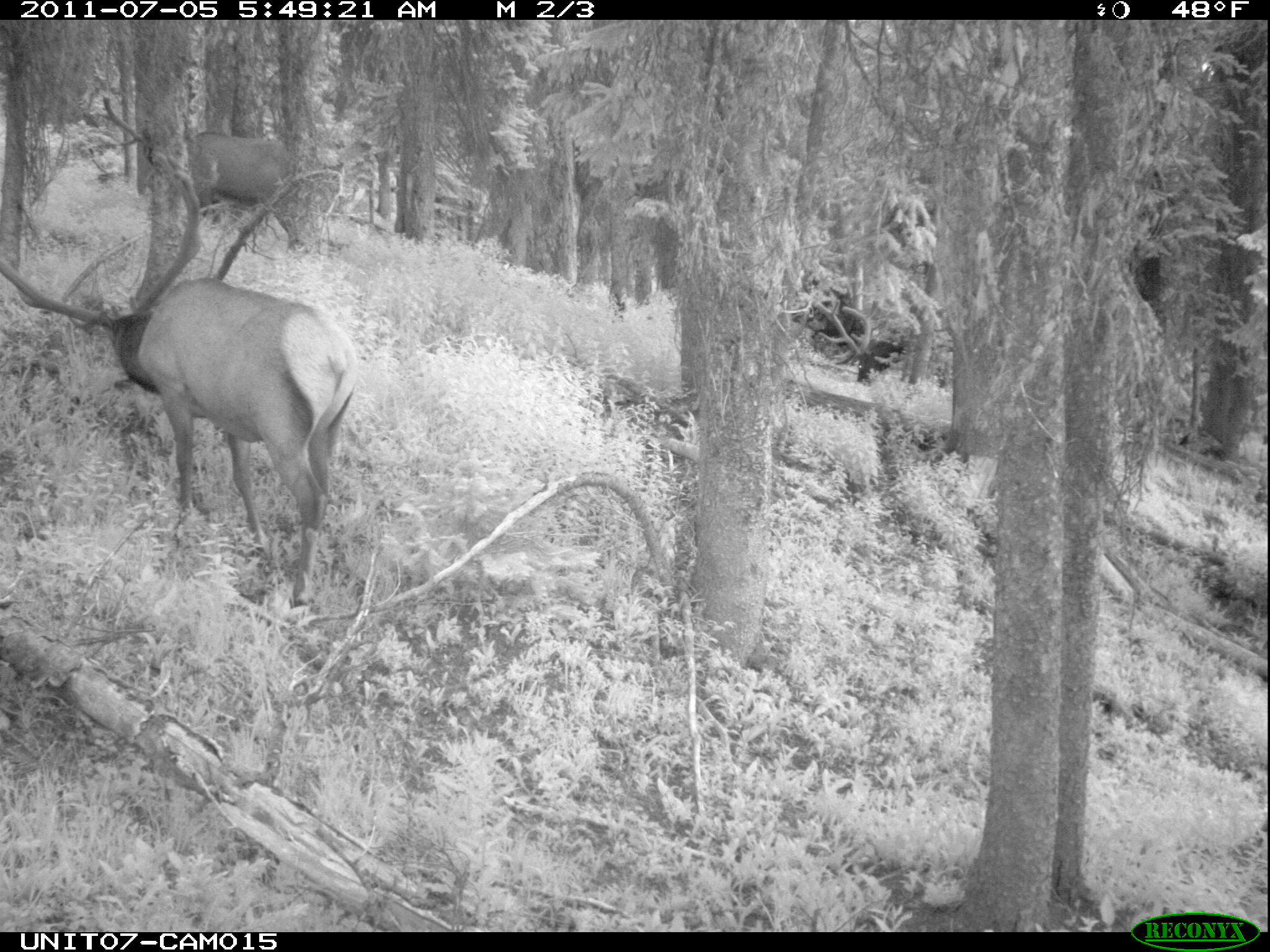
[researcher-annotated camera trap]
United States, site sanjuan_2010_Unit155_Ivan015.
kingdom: Animalia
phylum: Chordata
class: Mammalia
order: Artiodactyla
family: Cervidae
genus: Cervus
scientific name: Cervus elaphus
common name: red deer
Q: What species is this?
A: Cervus elaphus (red deer).